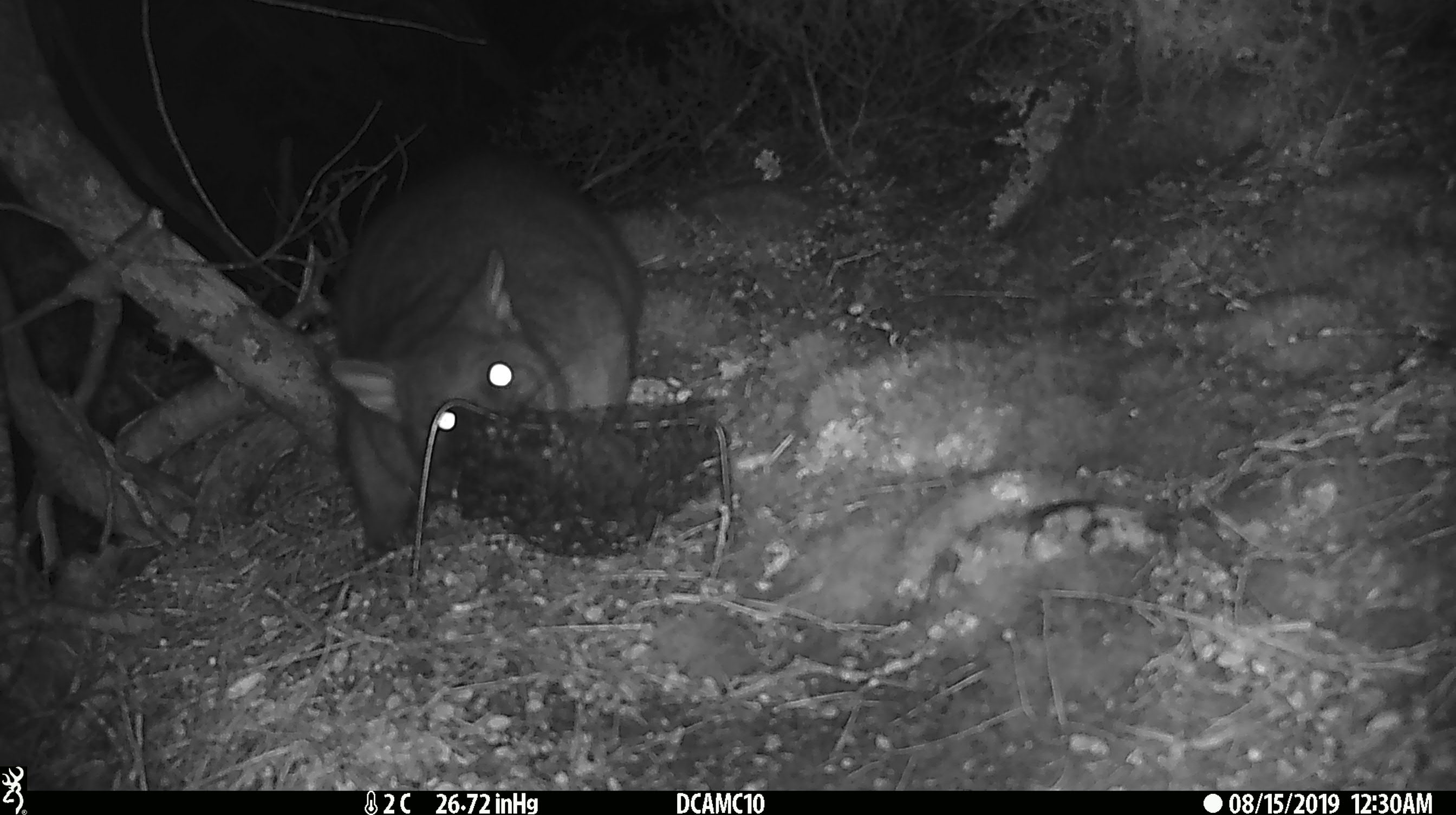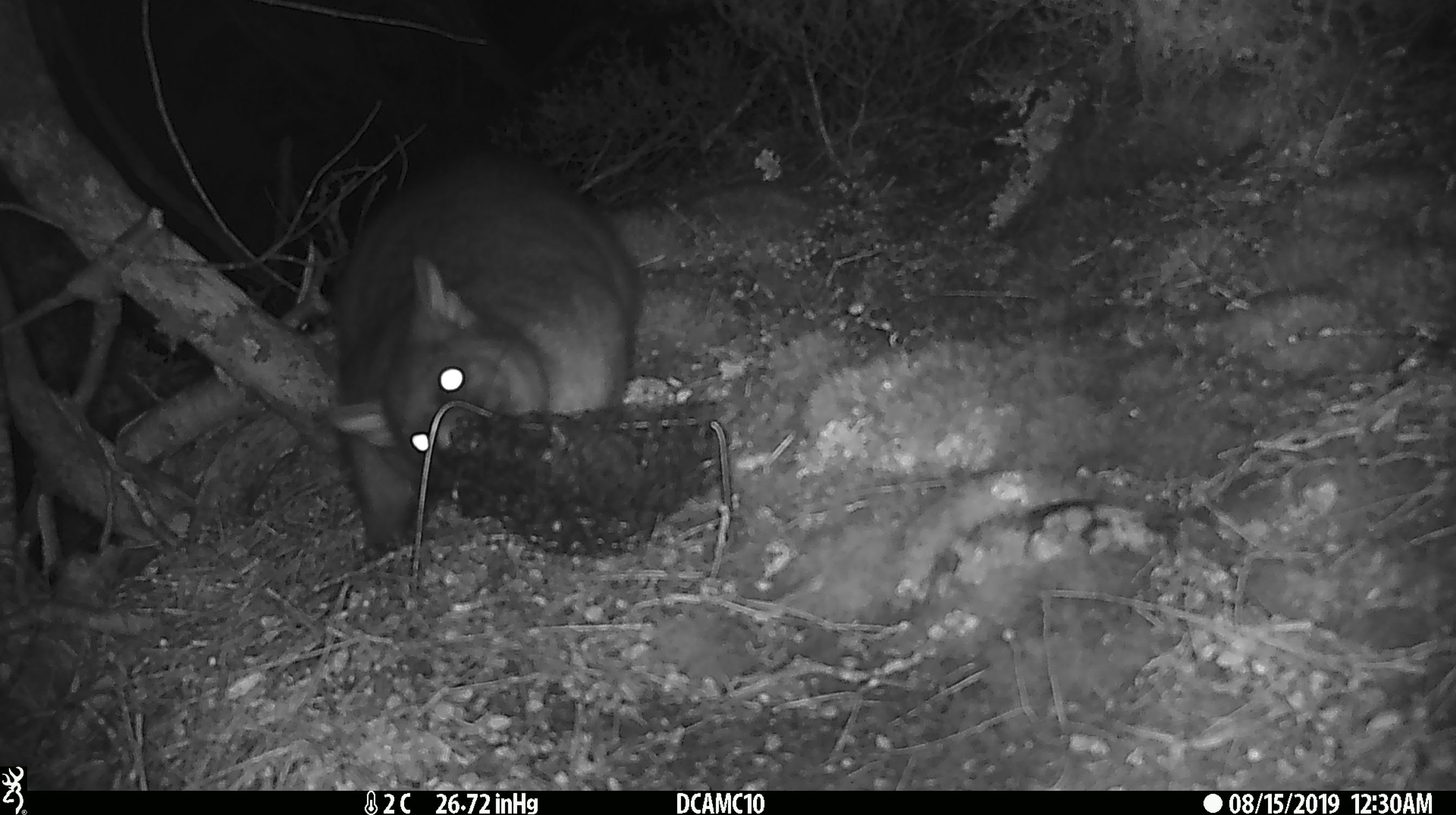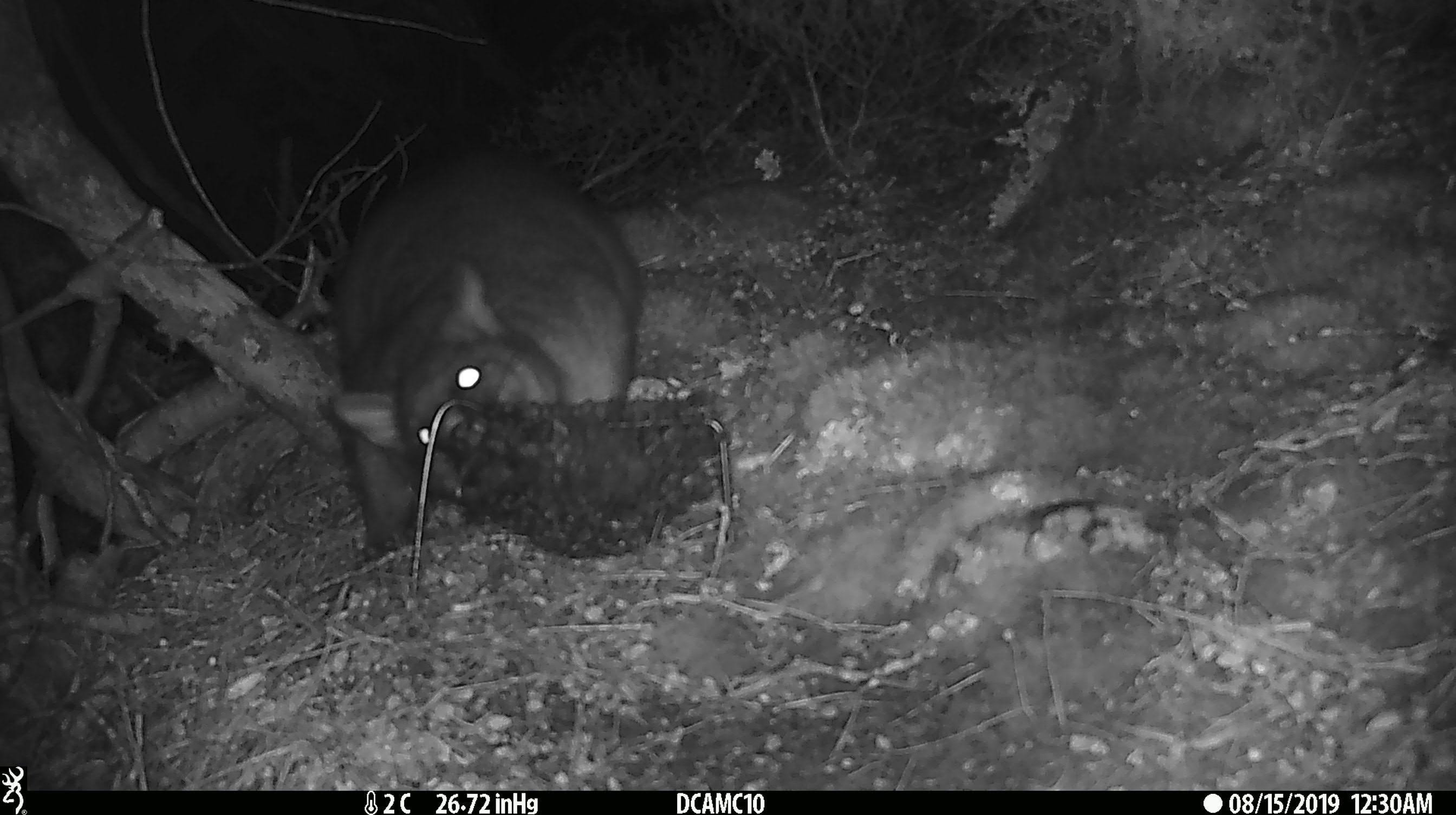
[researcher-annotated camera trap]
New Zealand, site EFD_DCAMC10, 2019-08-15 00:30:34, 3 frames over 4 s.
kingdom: Animalia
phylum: Chordata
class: Mammalia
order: Diprotodontia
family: Phalangeridae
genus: Trichosurus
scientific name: Trichosurus vulpecula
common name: common brushtail possum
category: possum